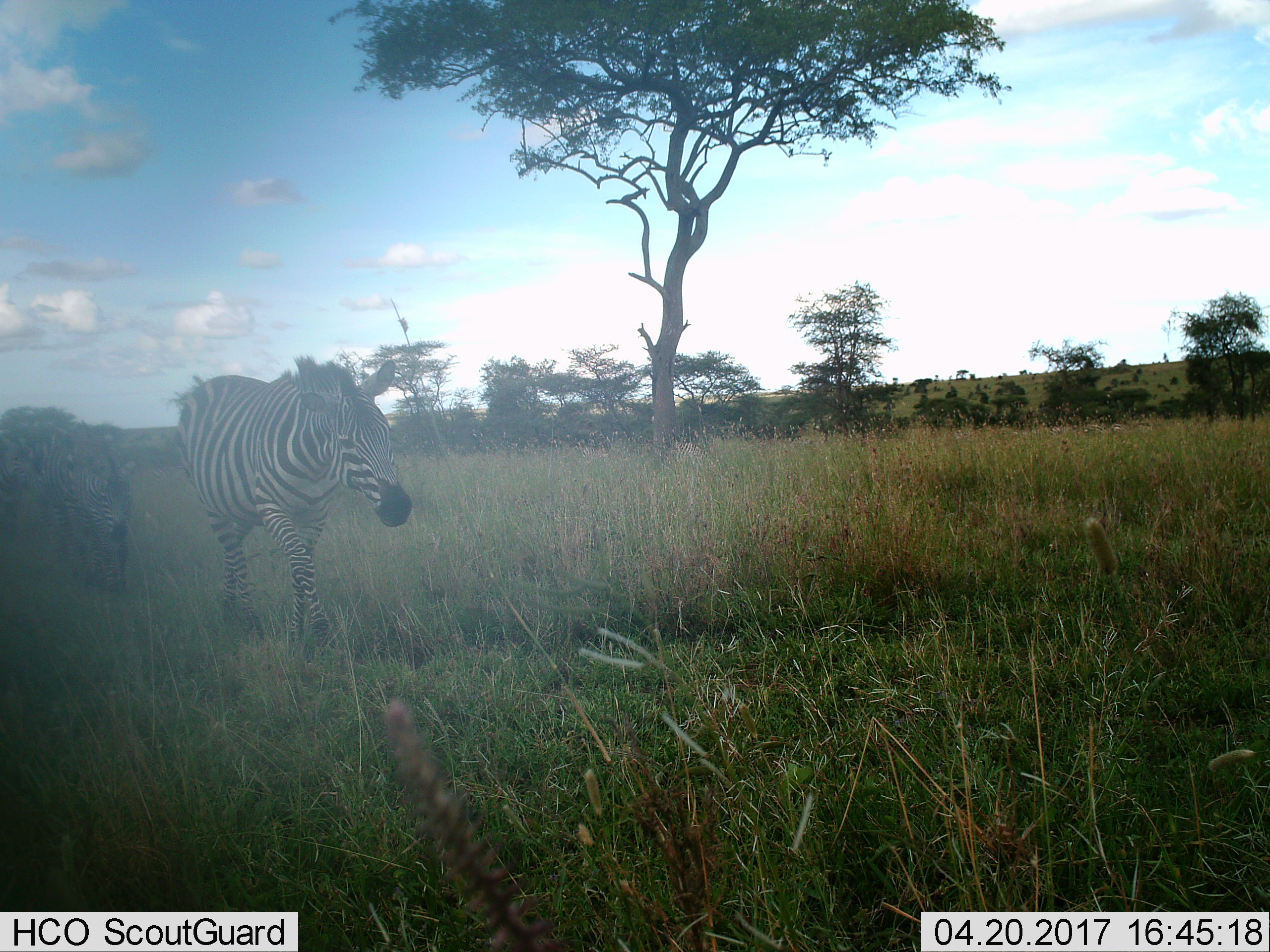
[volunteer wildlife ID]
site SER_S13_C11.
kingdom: Animalia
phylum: Chordata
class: Mammalia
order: Perissodactyla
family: Equidae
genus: Equus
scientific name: Equus quagga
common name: plains zebra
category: zebraplains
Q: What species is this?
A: Zebraplains (plains zebra) (Equus quagga).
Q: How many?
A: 3.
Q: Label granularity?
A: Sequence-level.